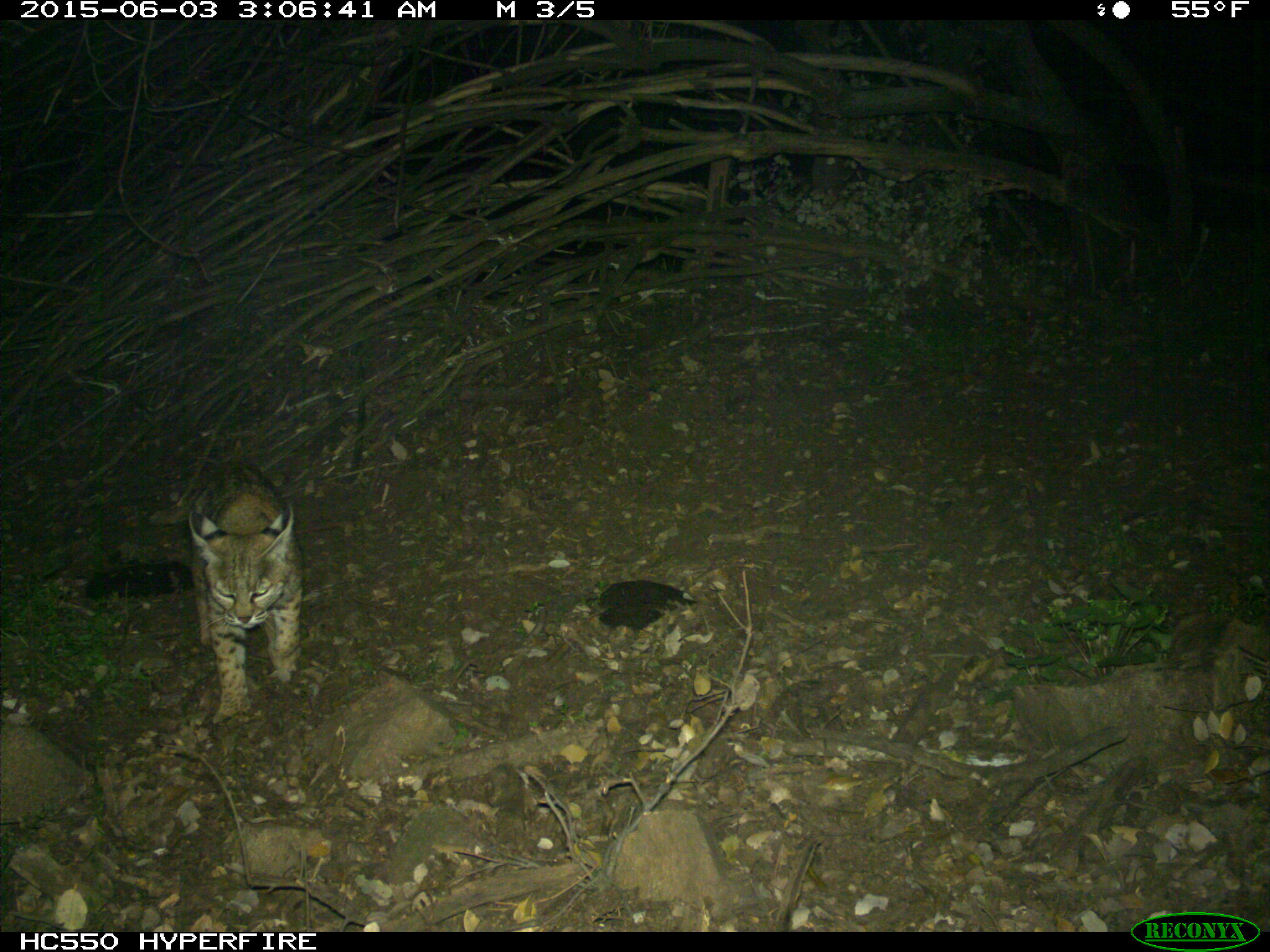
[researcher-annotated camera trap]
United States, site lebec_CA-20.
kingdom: Animalia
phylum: Chordata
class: Mammalia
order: Carnivora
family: Felidae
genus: Lynx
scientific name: Lynx rufus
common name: bobcat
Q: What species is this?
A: Lynx rufus (bobcat).